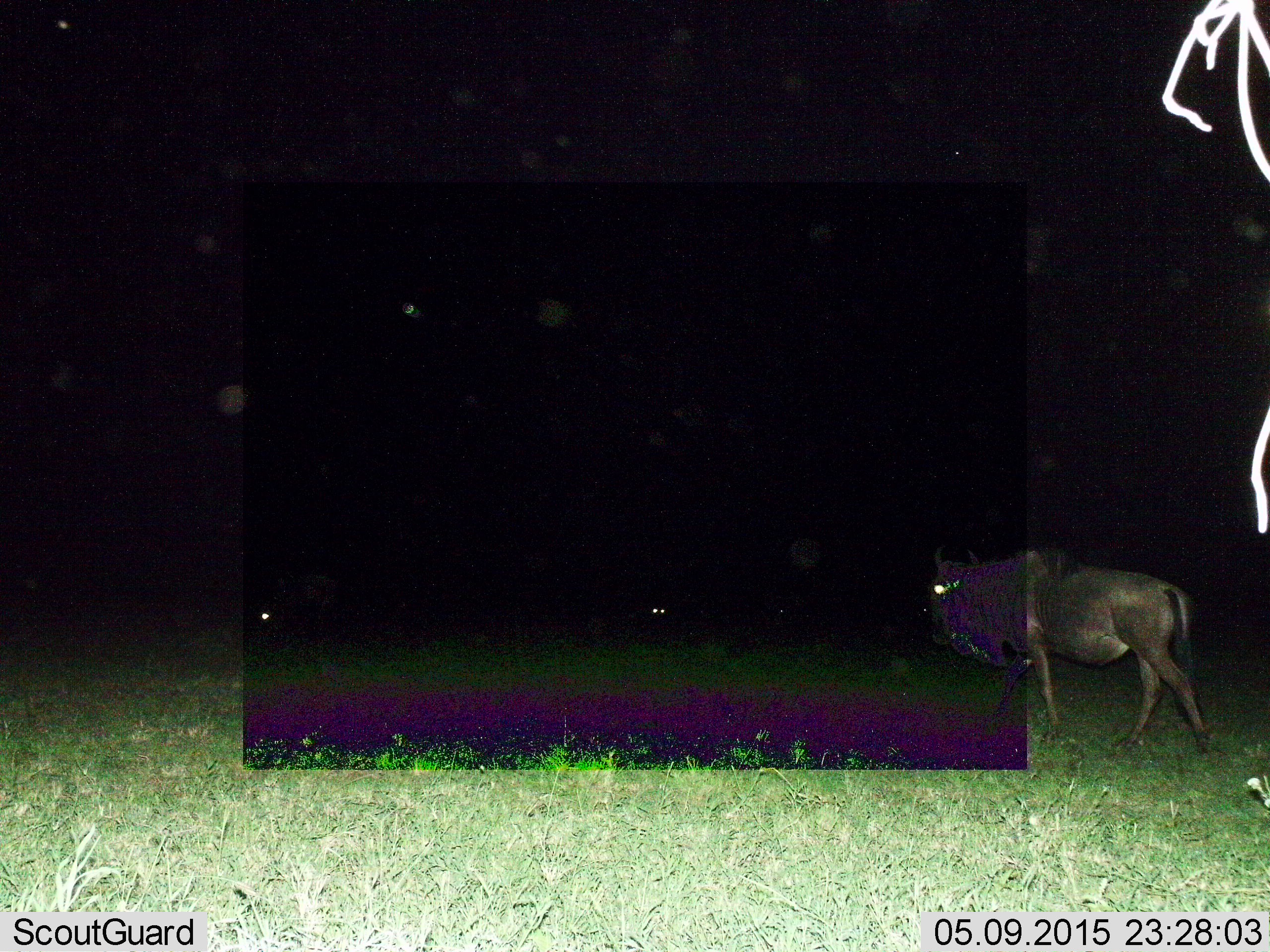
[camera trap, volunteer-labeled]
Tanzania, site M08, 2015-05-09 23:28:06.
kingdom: Animalia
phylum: Chordata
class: Mammalia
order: Artiodactyla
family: Bovidae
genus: Connochaetes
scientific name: Connochaetes taurinus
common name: blue wildebeest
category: wildebeest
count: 1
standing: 40%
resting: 10%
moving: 80%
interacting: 0%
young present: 0%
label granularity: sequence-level